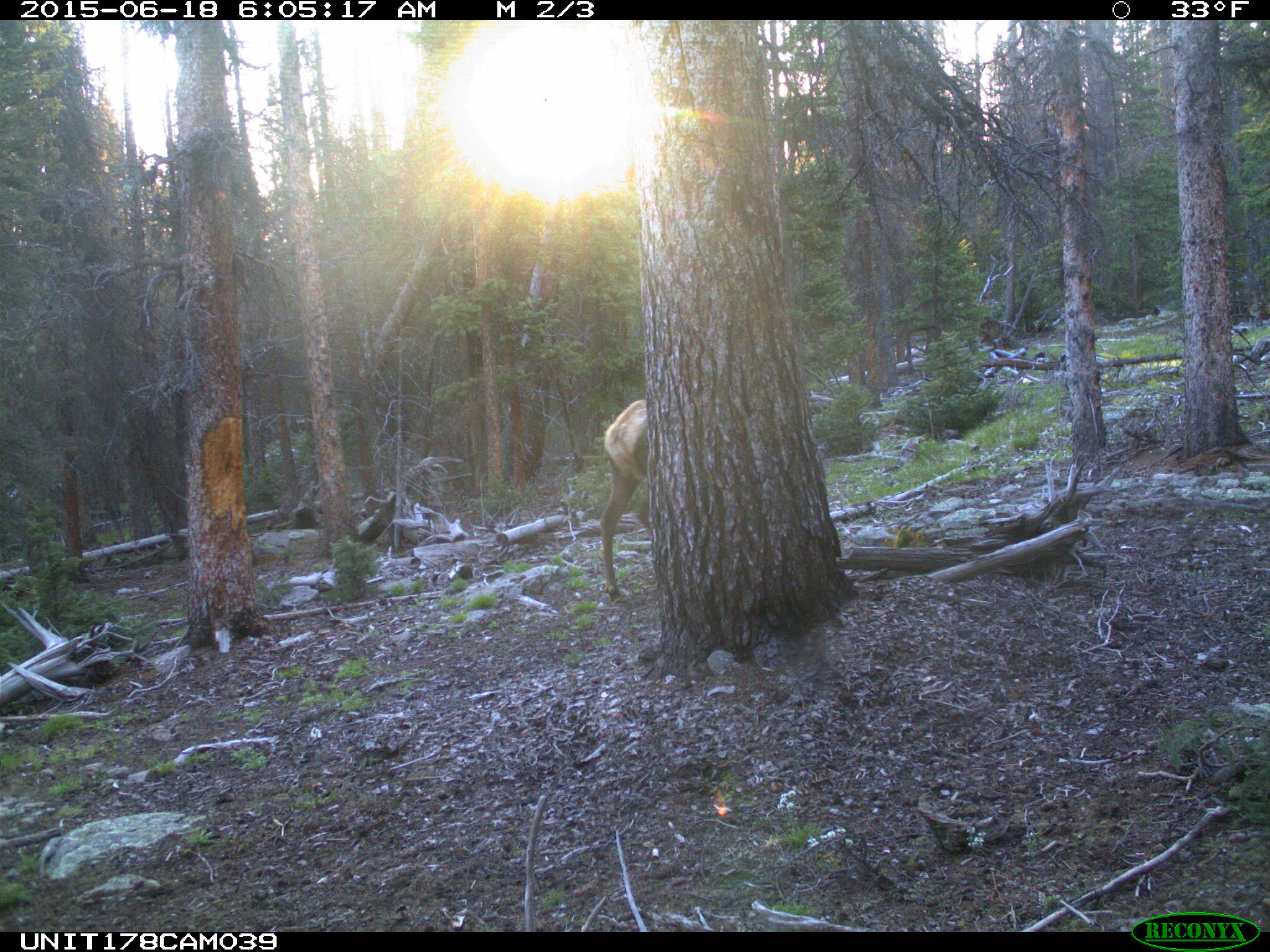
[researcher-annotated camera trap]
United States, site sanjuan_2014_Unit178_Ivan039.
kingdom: Animalia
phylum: Chordata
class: Mammalia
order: Artiodactyla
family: Cervidae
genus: Cervus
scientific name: Cervus elaphus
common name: red deer